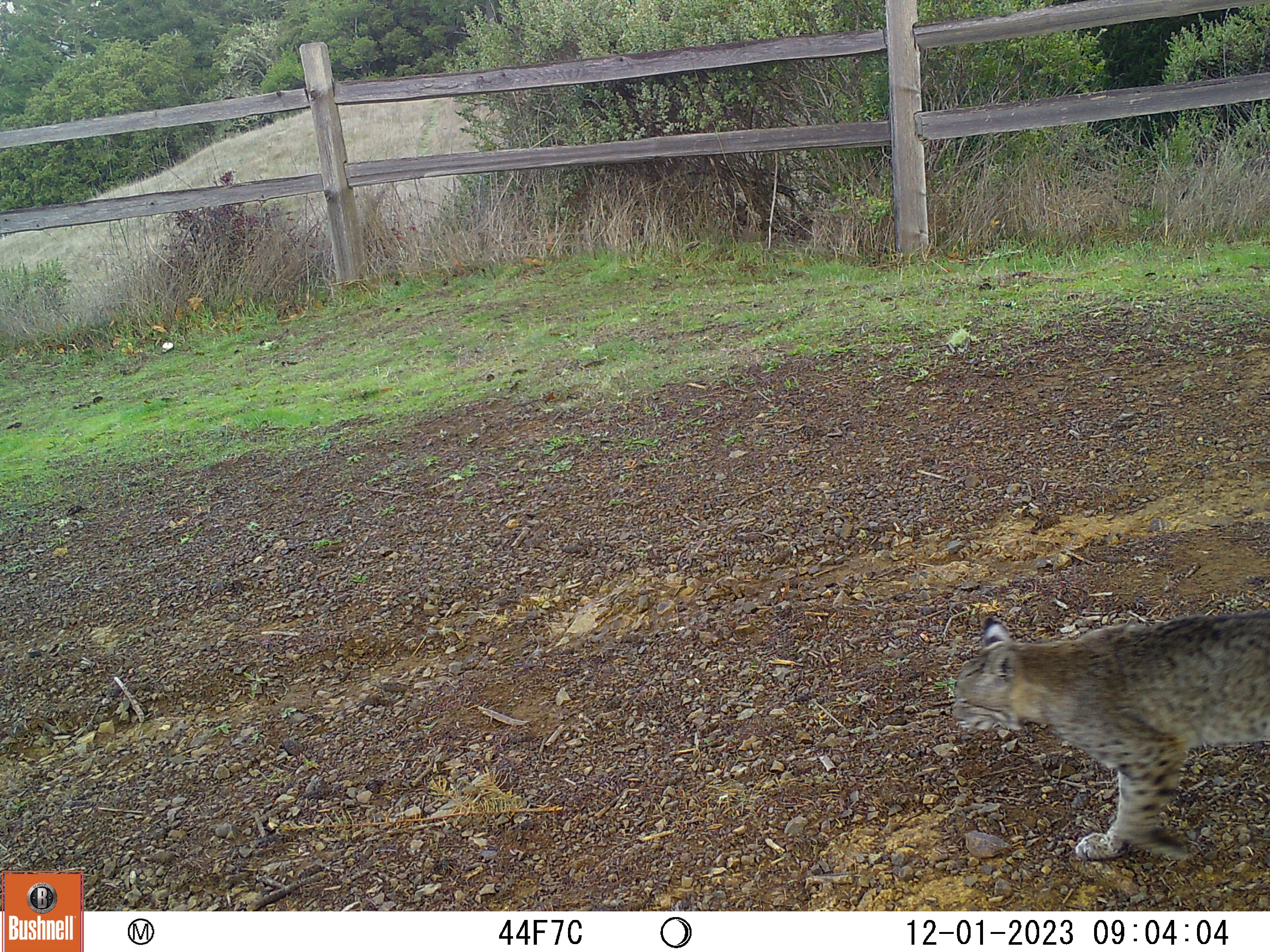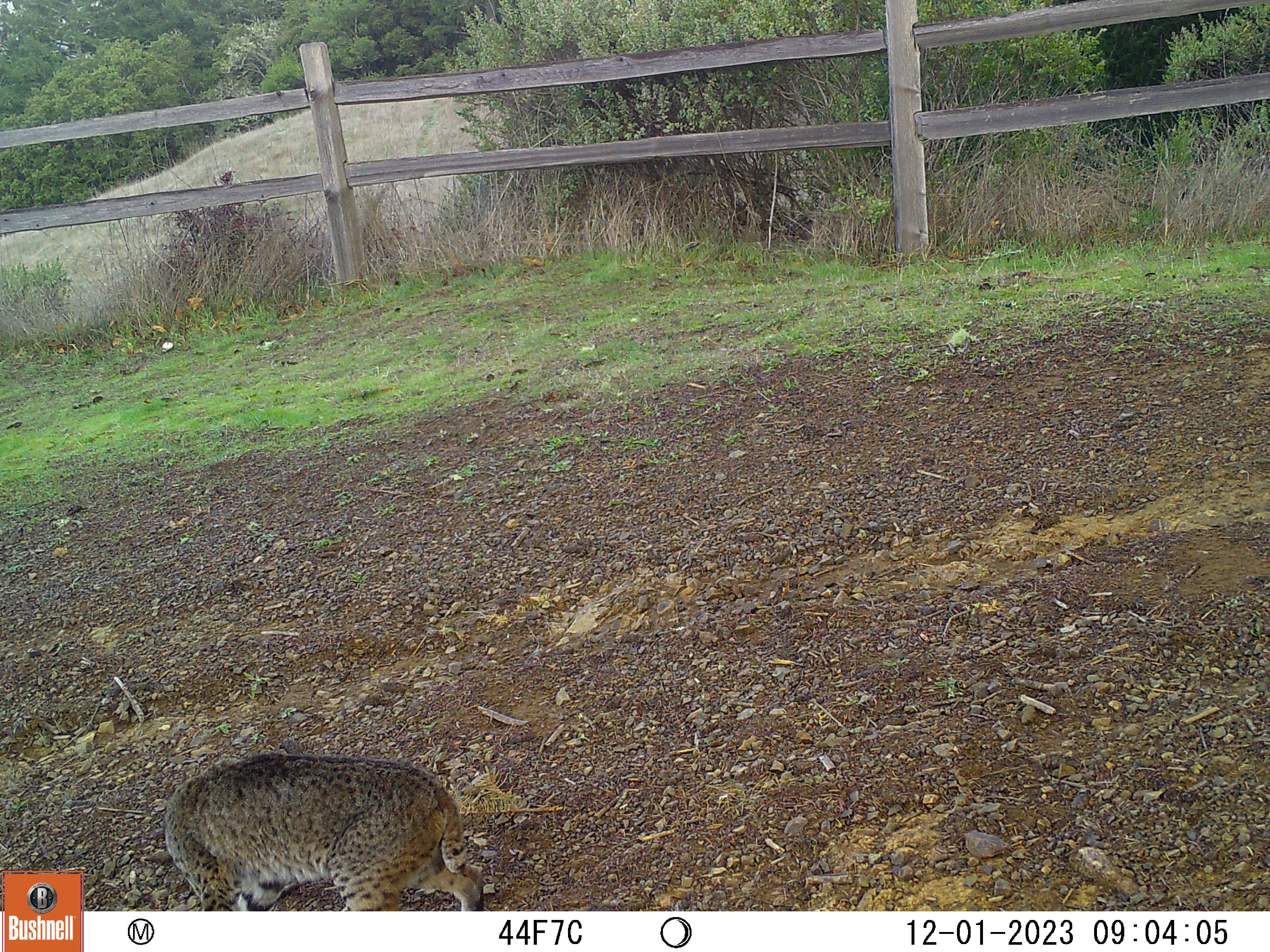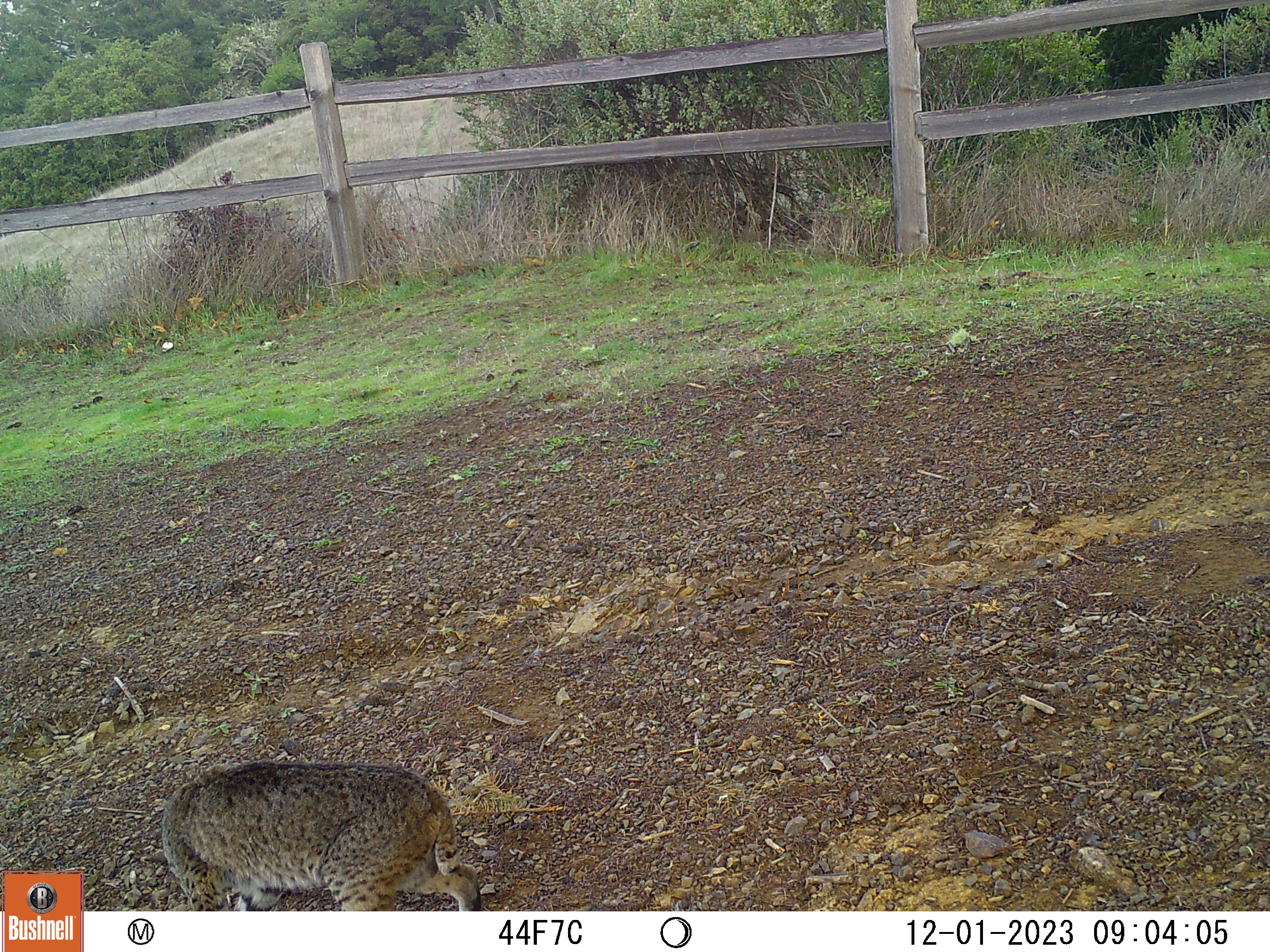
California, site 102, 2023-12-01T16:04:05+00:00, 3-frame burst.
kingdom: Animalia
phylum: Chordata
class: Mammalia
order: Carnivora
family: Felidae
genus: Lynx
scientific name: Lynx rufus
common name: bobcat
Bobcat (Lynx rufus).